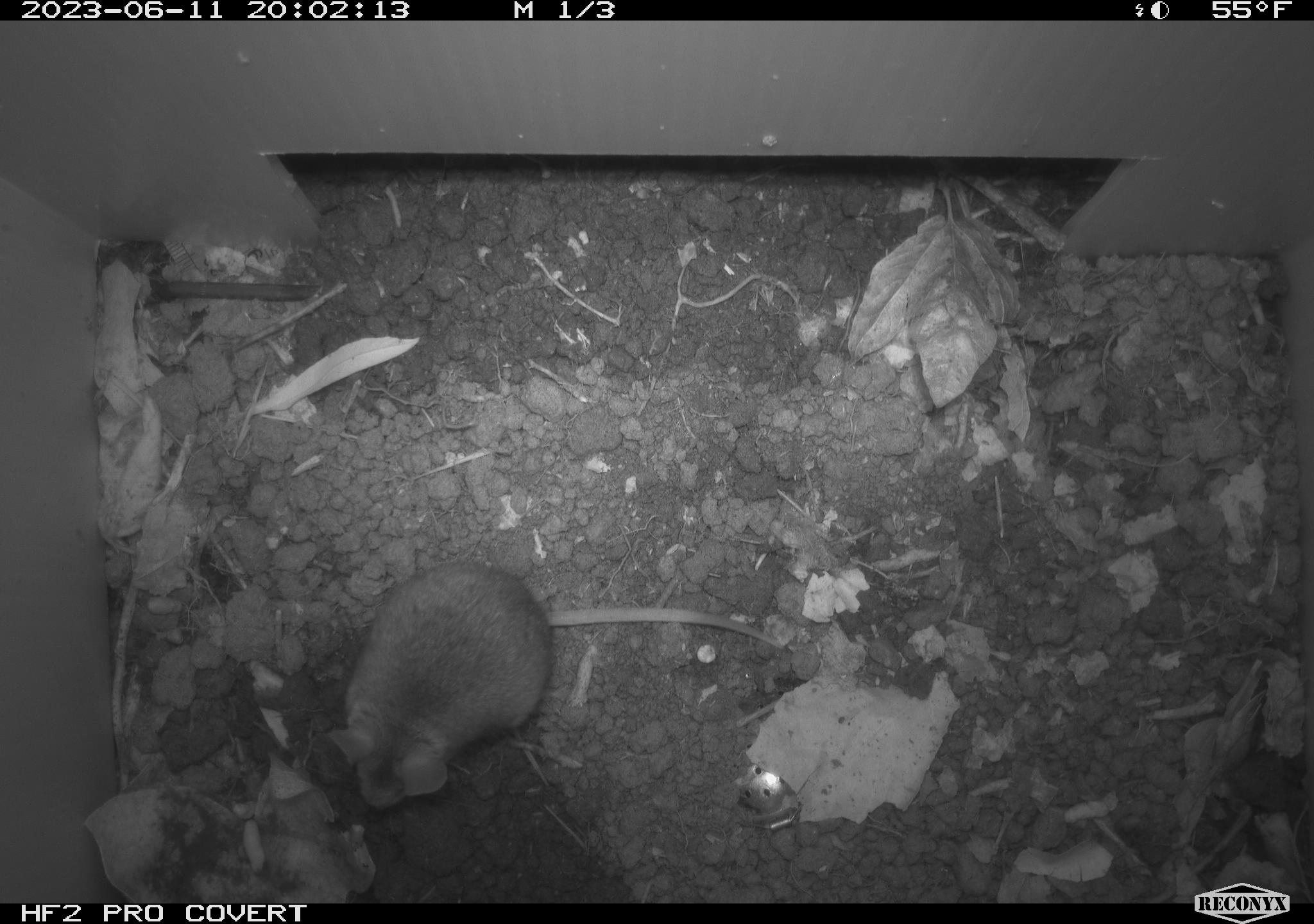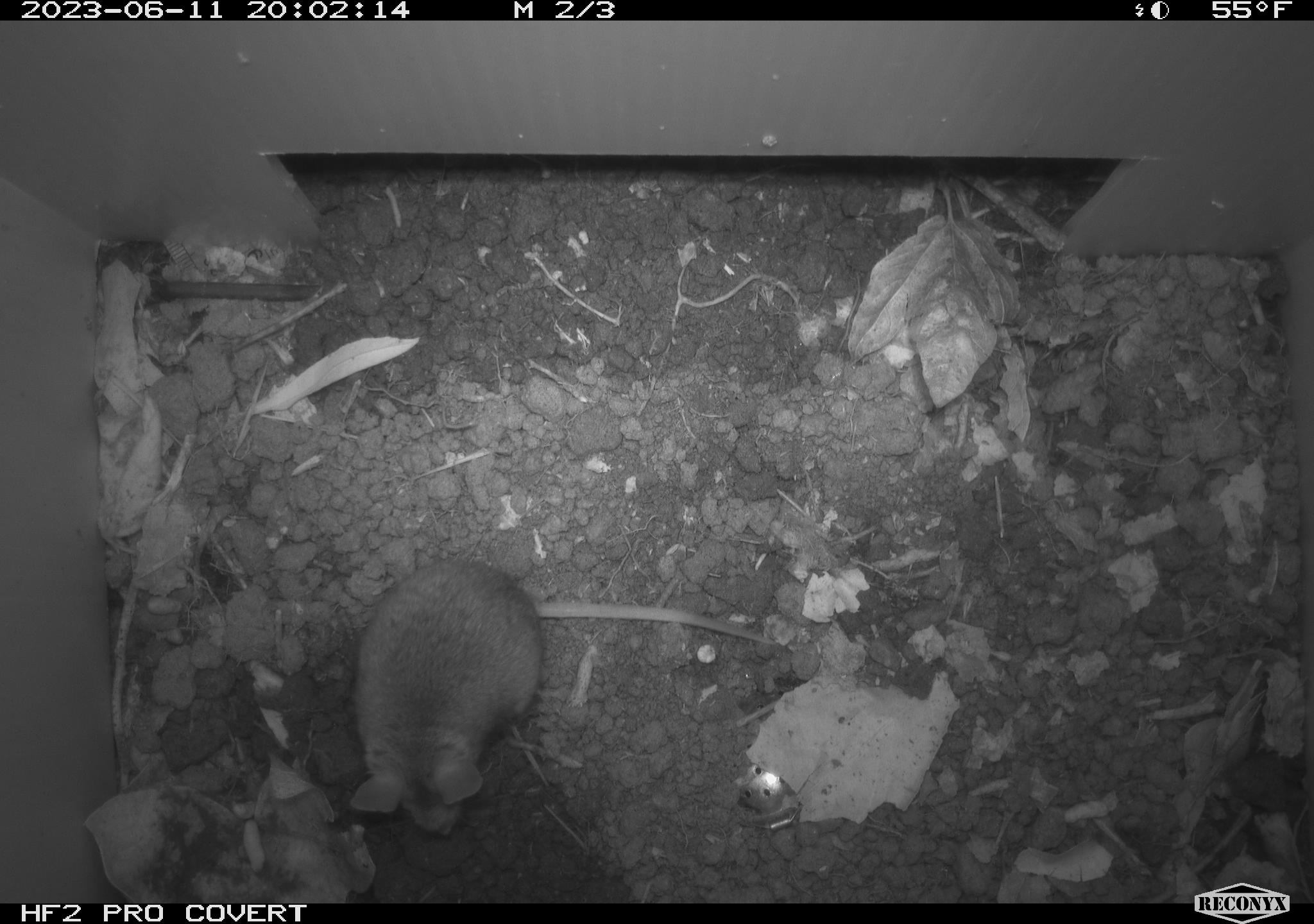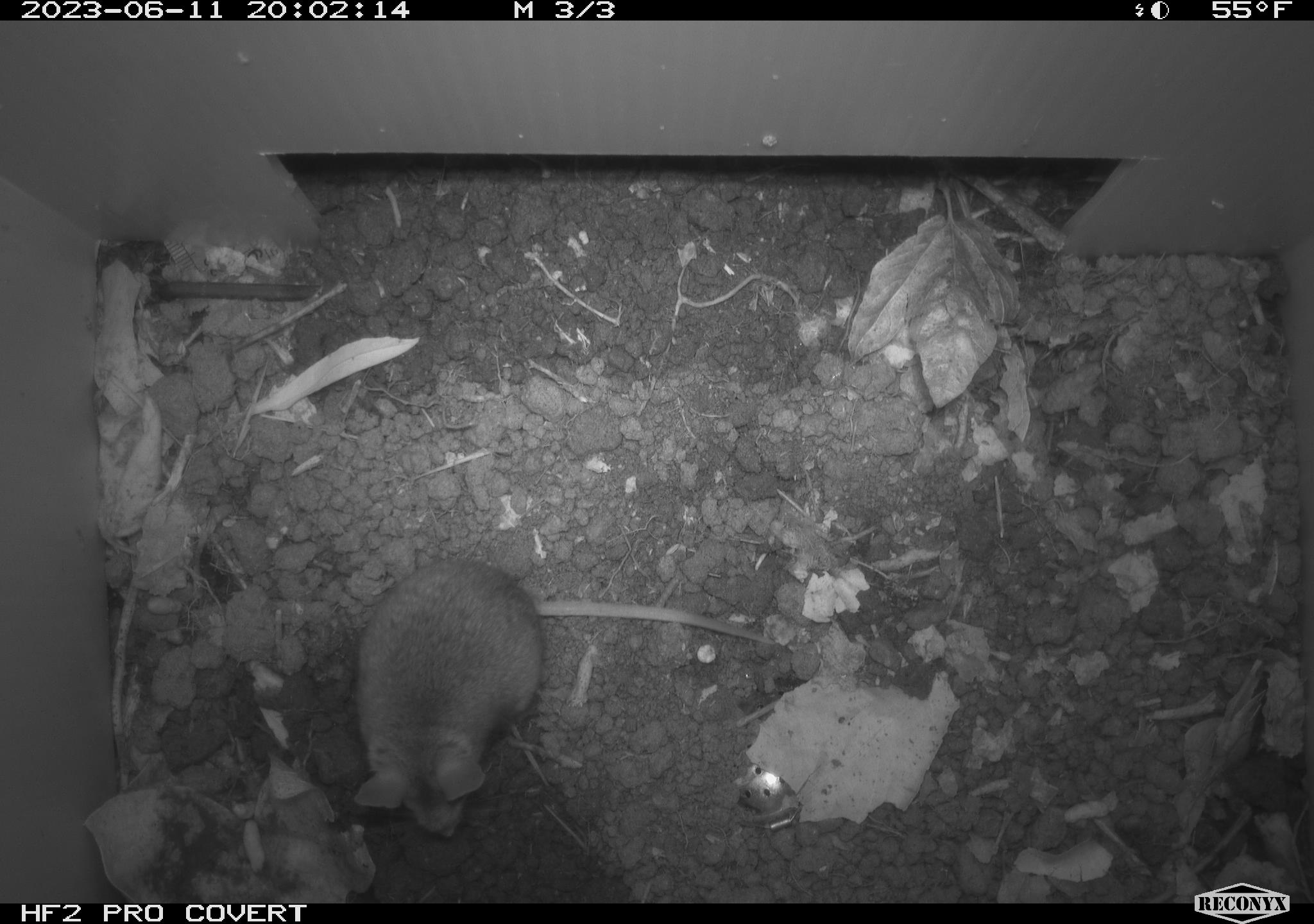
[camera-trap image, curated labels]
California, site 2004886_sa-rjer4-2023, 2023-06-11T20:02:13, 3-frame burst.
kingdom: Animalia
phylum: Chordata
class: Mammalia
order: Rodentia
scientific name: Rodentia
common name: mouse species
Mouse species (Rodentia).